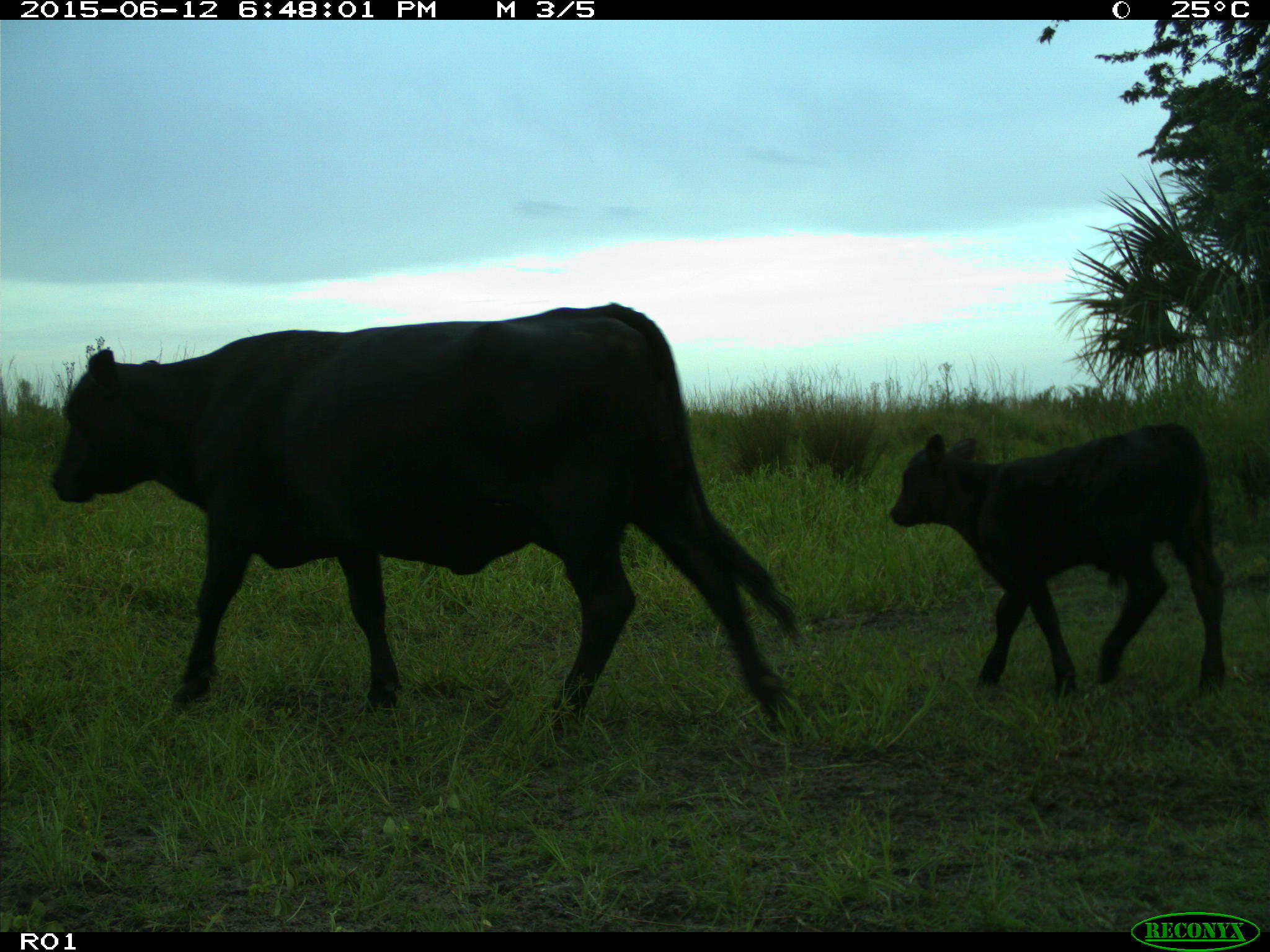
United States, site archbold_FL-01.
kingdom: Animalia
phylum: Chordata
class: Mammalia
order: Artiodactyla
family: Bovidae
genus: Bos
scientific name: Bos taurus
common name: domestic cow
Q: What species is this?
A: Bos taurus (domestic cow).